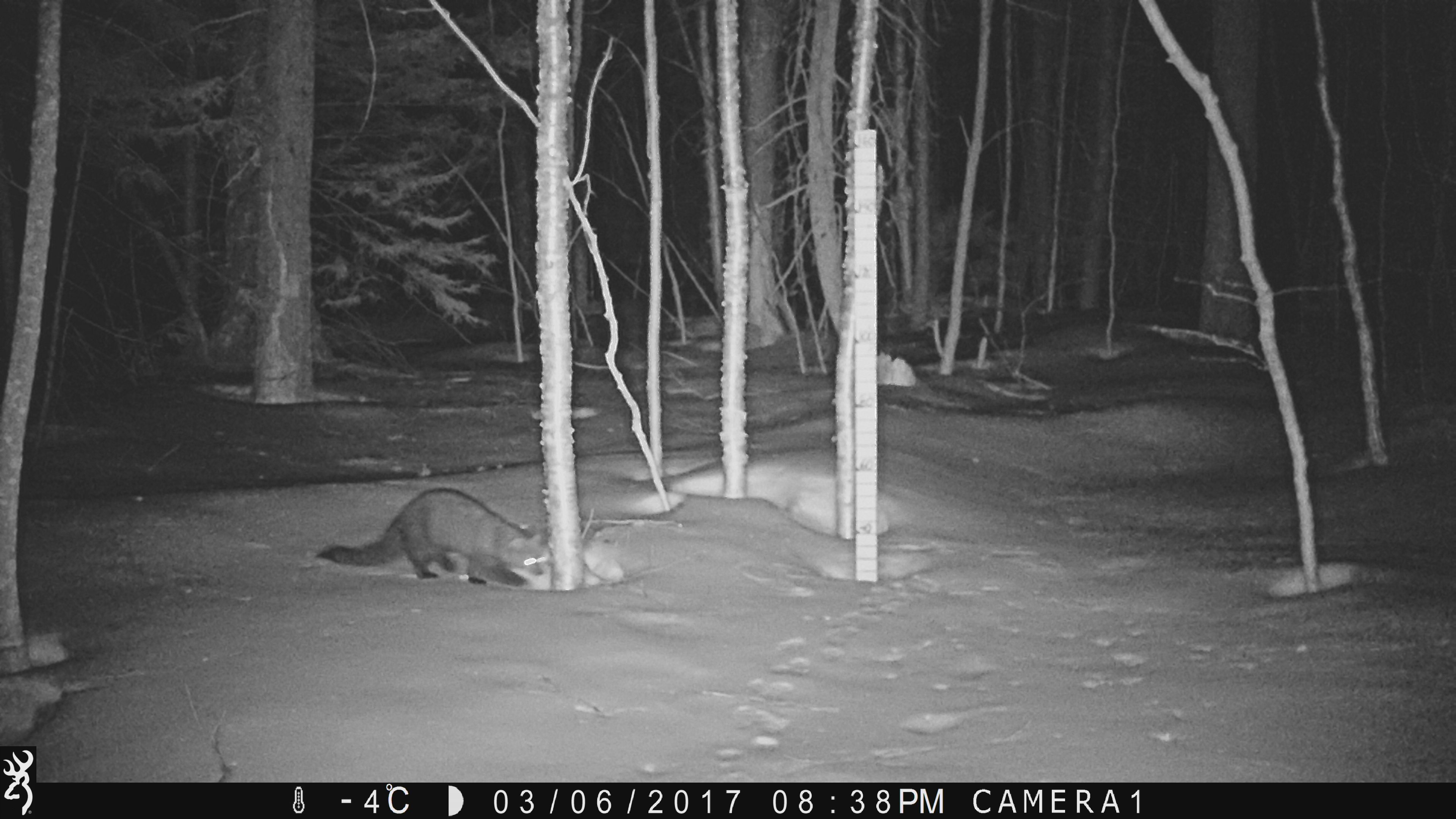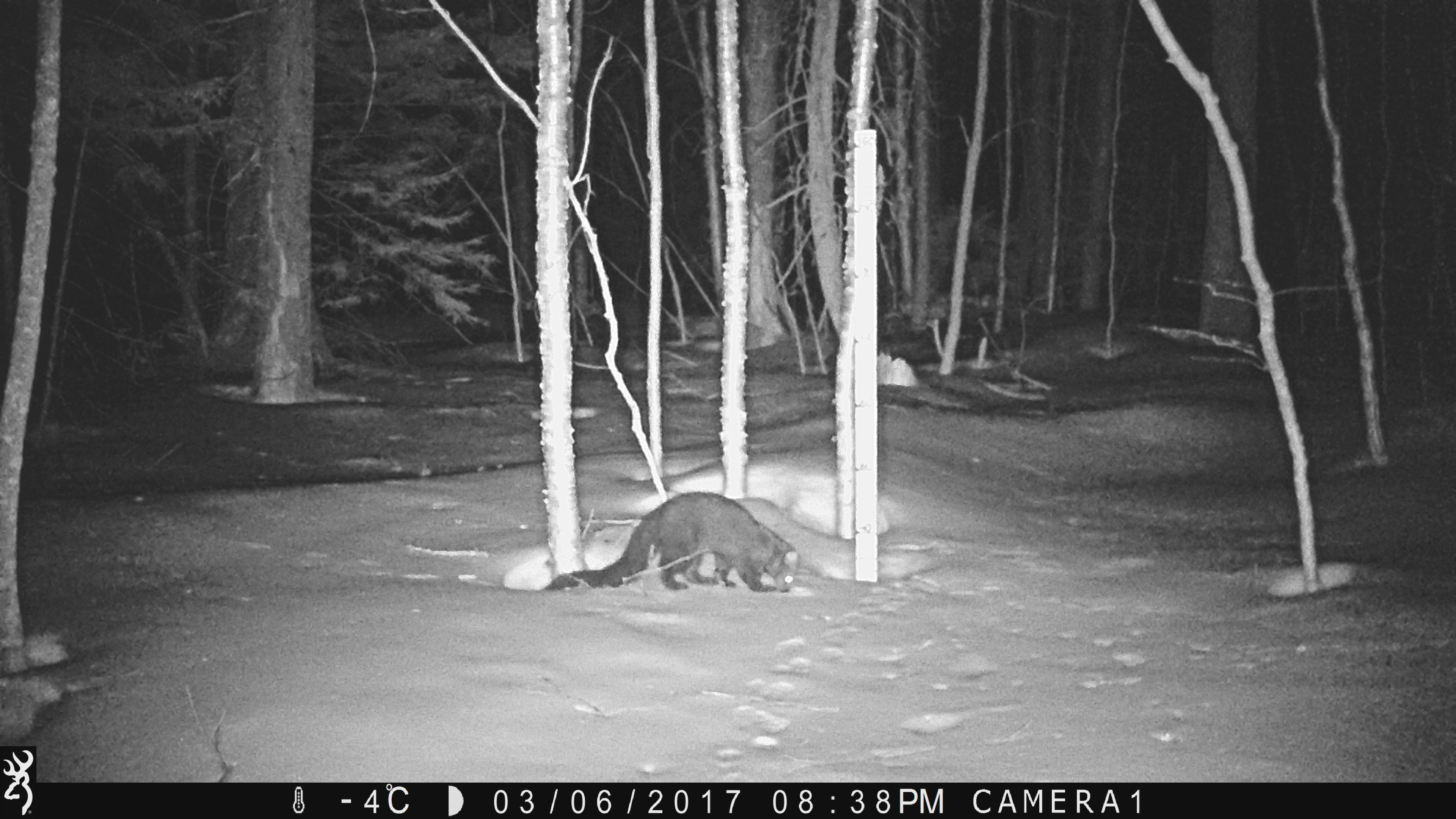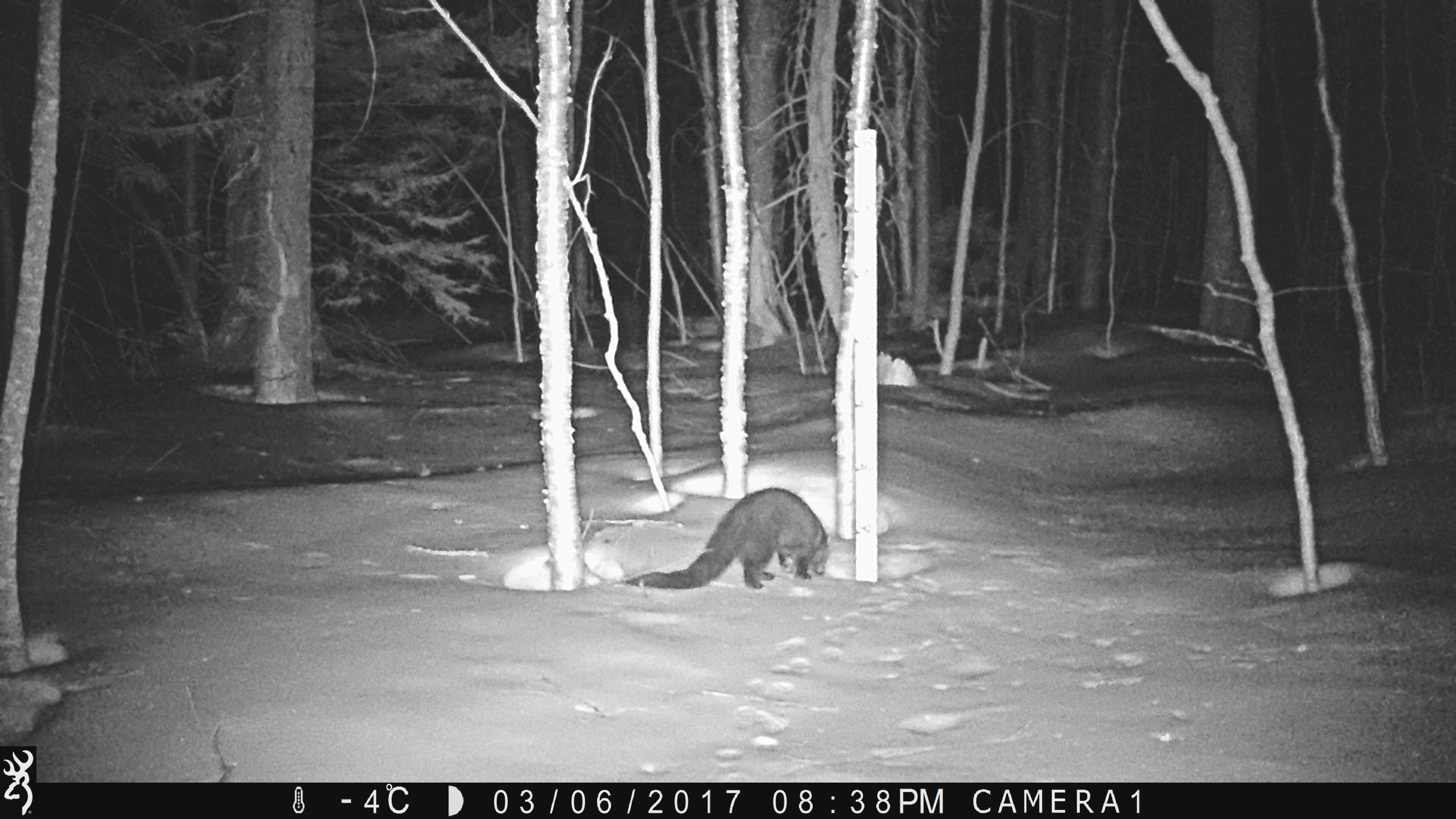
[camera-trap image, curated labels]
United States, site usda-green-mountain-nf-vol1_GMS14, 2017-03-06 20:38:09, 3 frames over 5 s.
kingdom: Animalia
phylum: Chordata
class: Mammalia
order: Carnivora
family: Mustelidae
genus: Pekania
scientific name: Pekania pennanti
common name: fisher